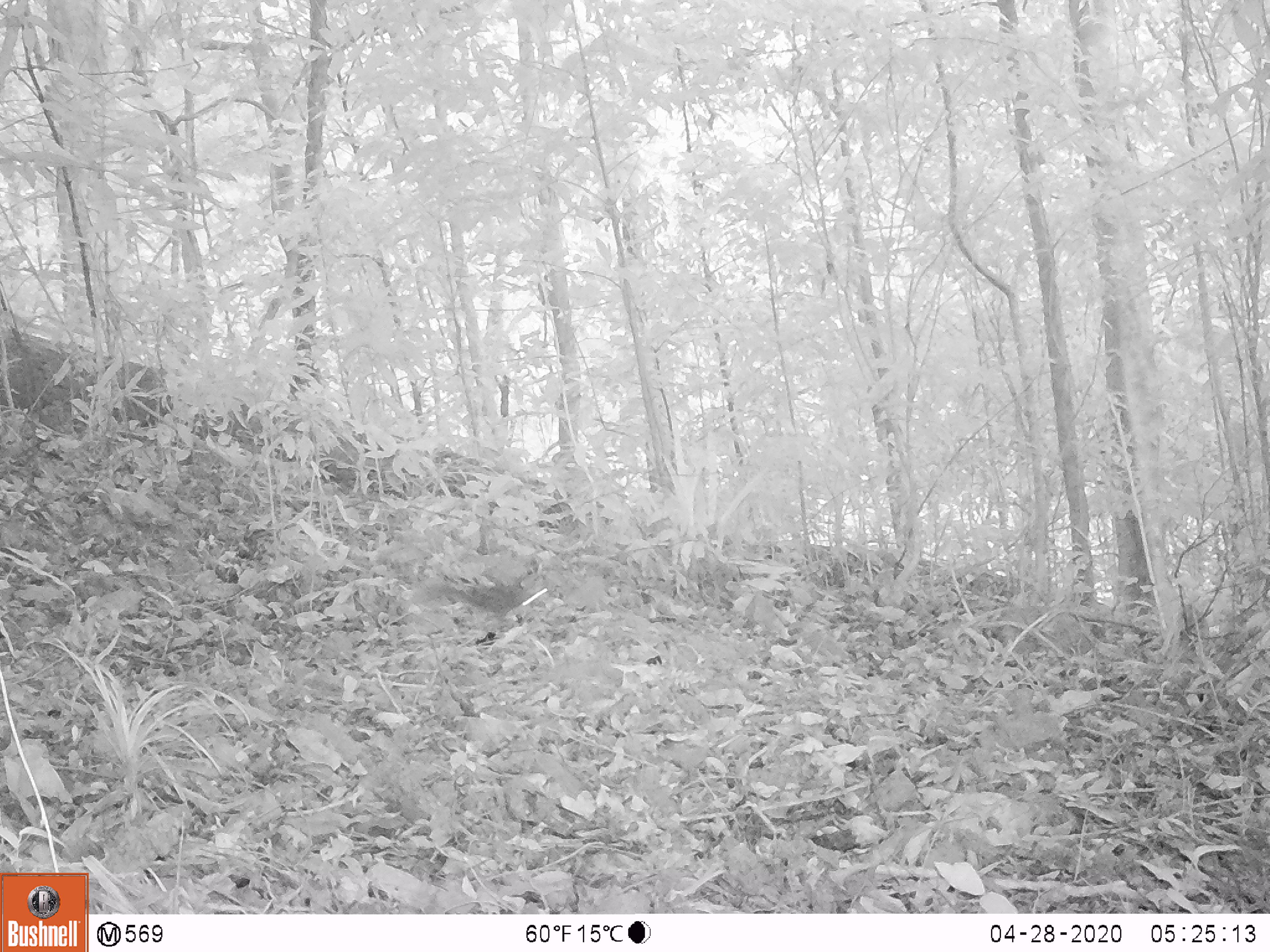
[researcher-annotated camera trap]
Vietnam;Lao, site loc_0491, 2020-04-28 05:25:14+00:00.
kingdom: Animalia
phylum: Chordata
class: Mammalia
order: Rodentia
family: Sciuridae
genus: Dremomys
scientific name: Dremomys rufigenis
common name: red-cheeked squirrel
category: red cheeked squirrel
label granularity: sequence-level